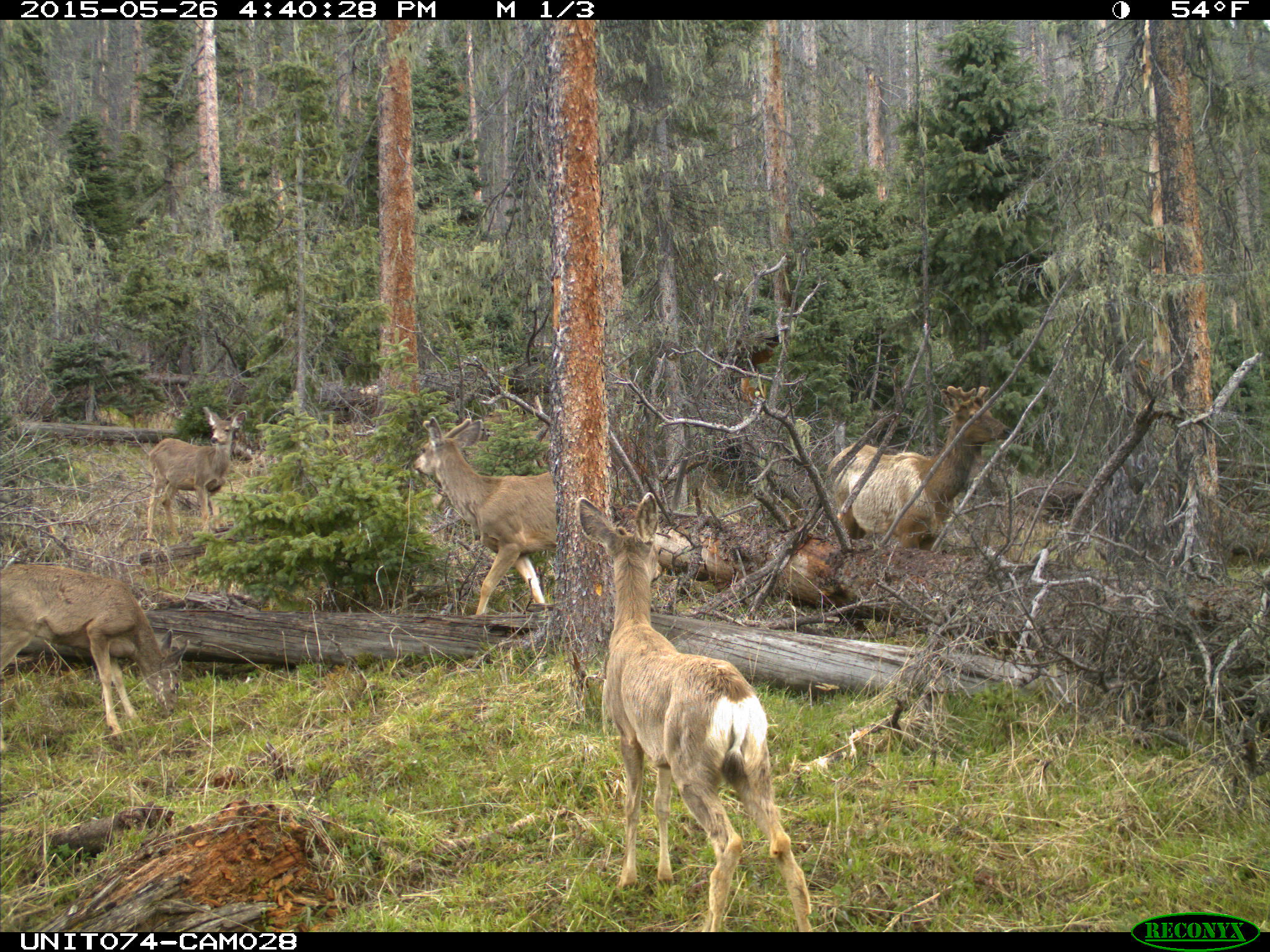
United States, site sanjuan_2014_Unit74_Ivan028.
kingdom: Animalia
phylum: Chordata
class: Mammalia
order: Artiodactyla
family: Cervidae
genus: Odocoileus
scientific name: Odocoileus hemionus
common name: mule deer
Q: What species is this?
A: Odocoileus hemionus (mule deer).